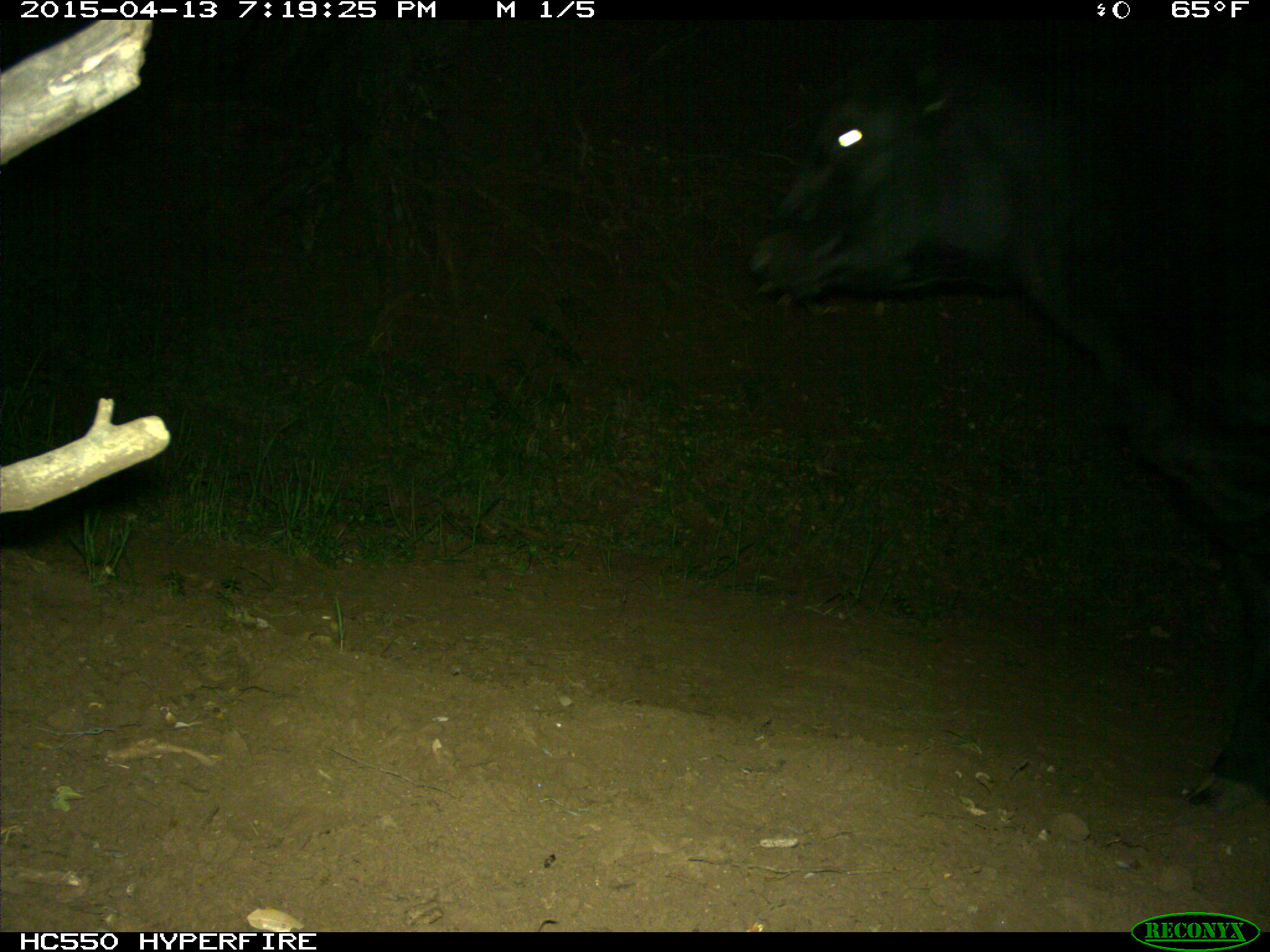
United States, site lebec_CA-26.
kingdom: Animalia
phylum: Chordata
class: Mammalia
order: Artiodactyla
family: Bovidae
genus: Bos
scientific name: Bos taurus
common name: domestic cow